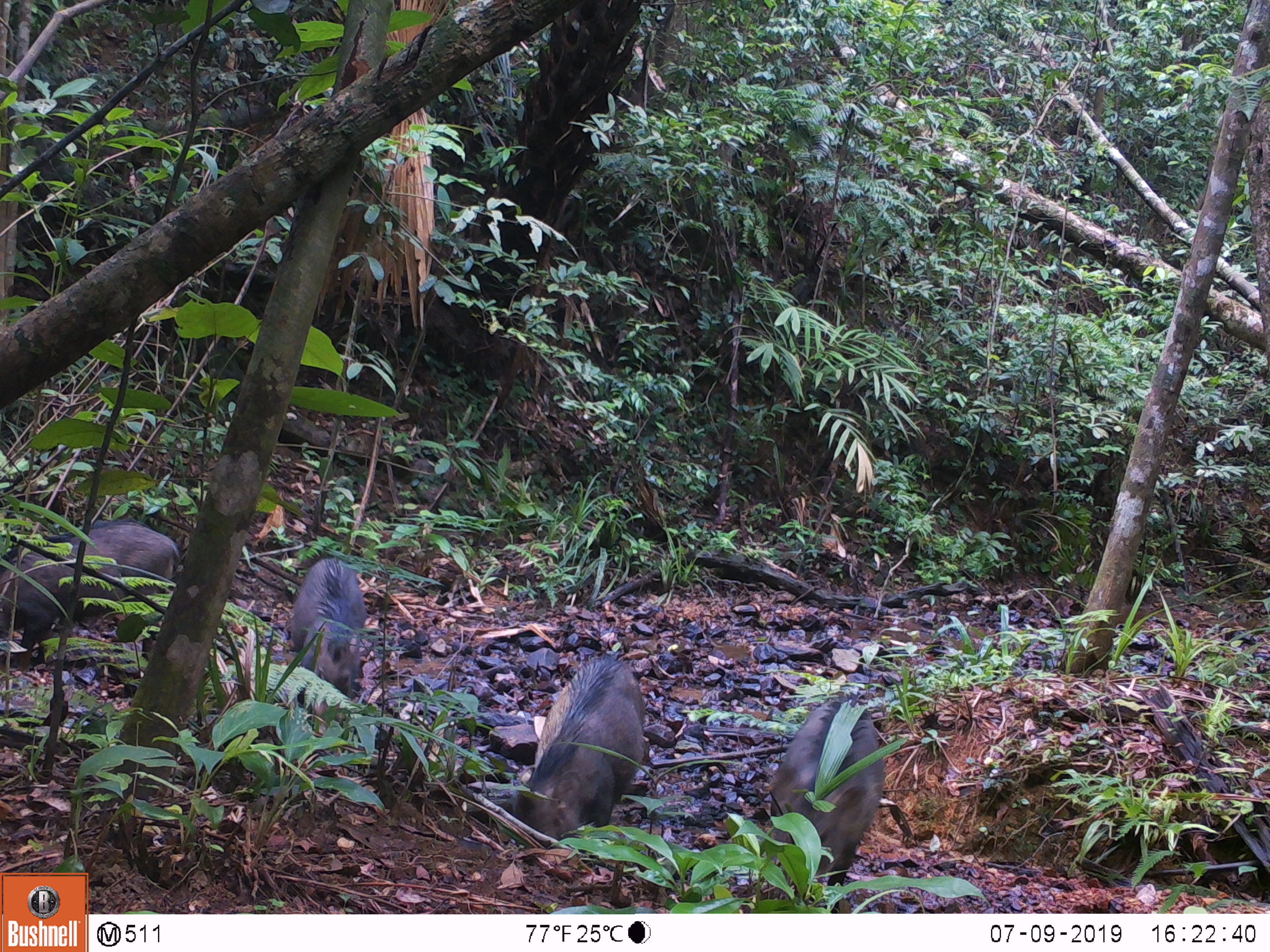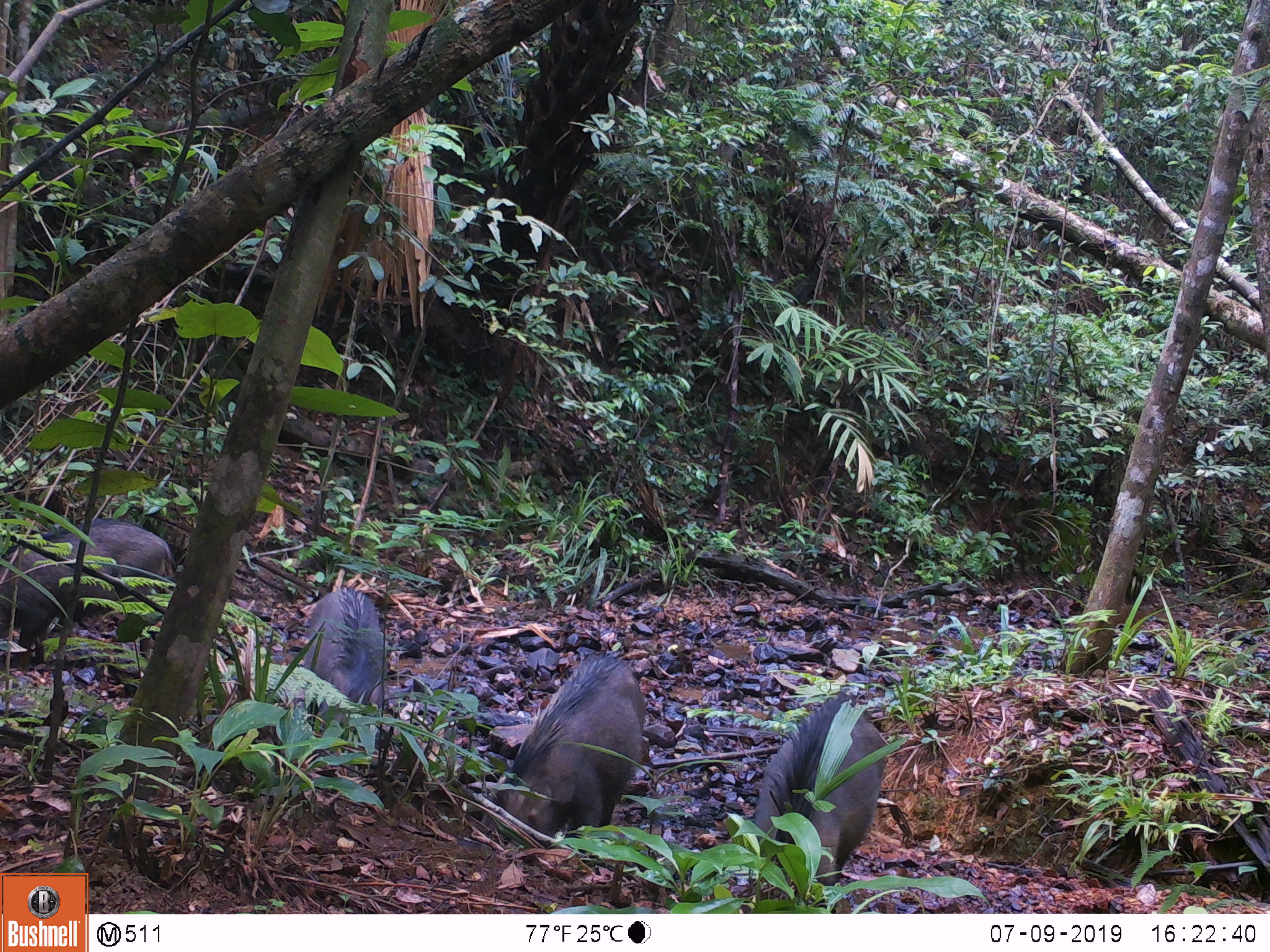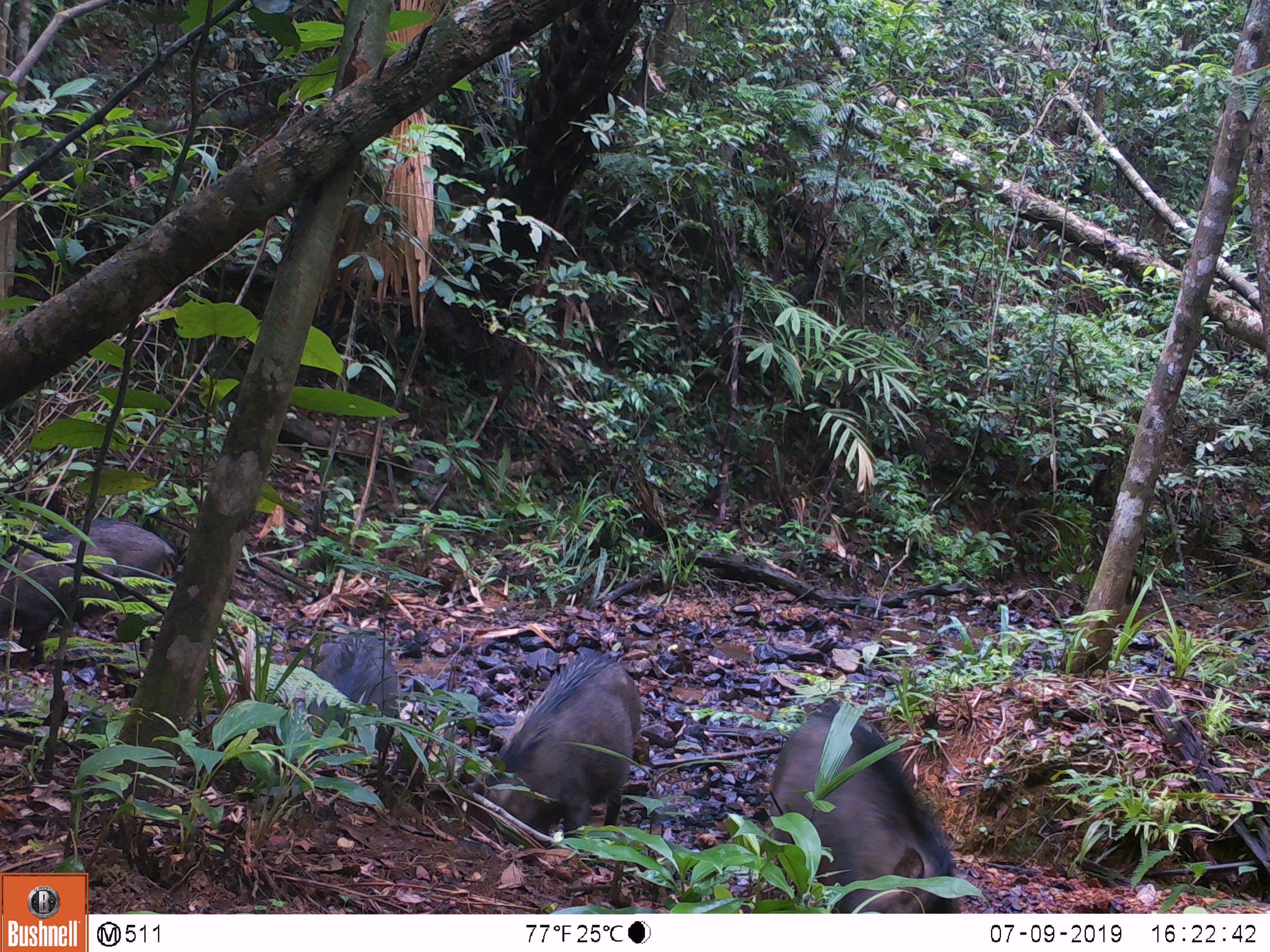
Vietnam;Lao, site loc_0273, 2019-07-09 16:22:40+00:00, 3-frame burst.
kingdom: Animalia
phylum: Chordata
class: Mammalia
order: Artiodactyla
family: Suidae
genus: Sus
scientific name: Sus scrofa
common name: eurasian wild pig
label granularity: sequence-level